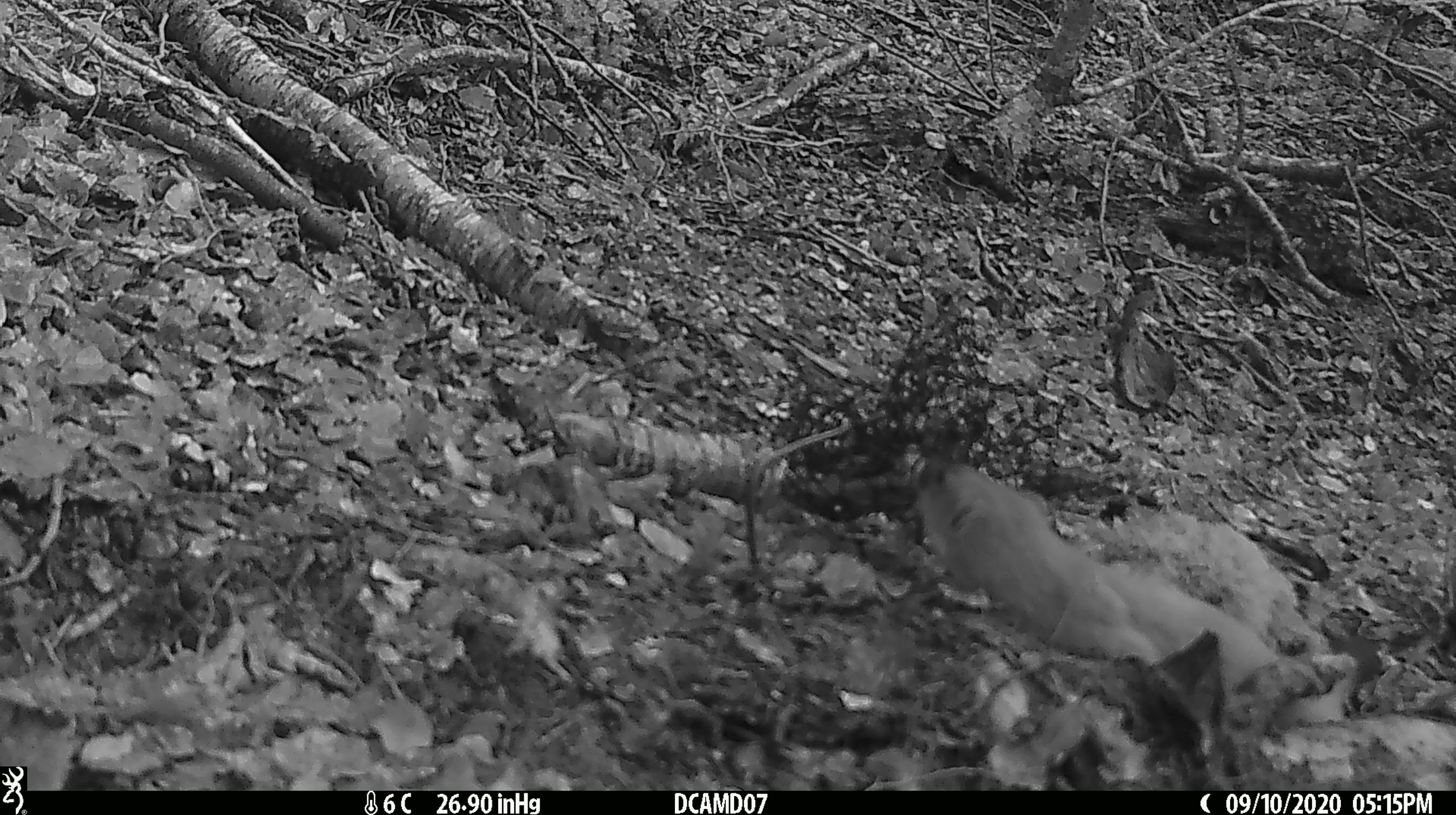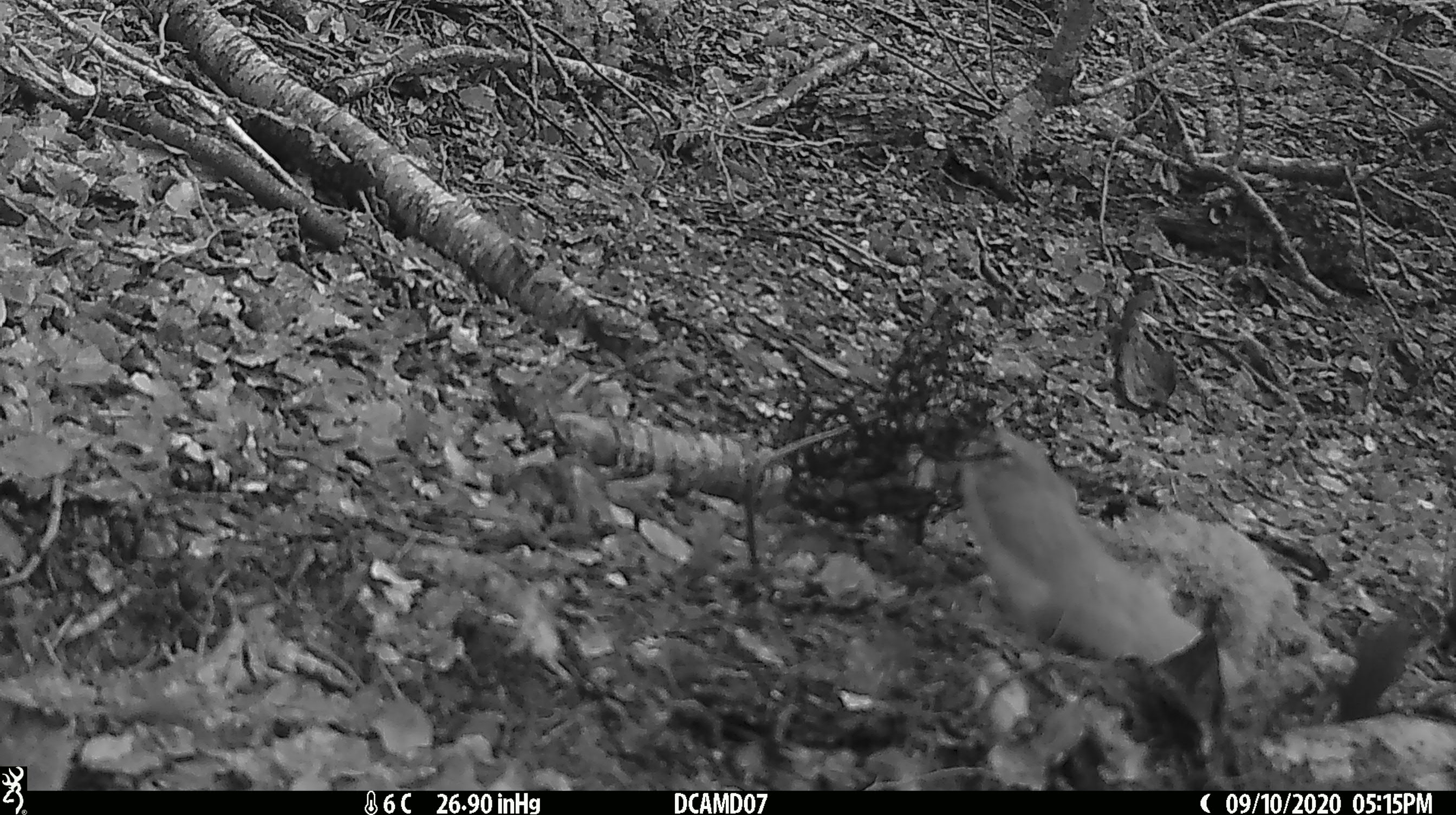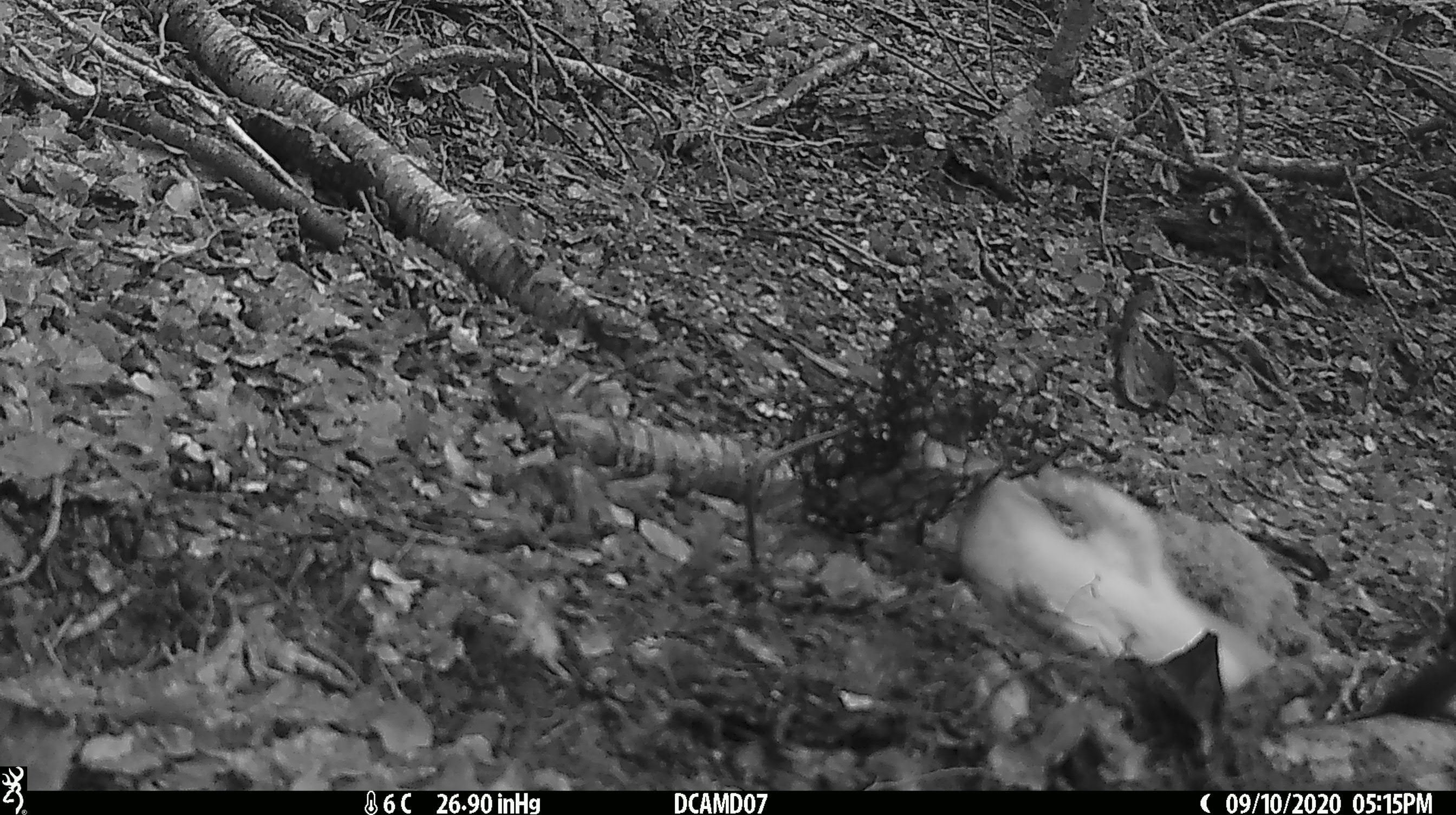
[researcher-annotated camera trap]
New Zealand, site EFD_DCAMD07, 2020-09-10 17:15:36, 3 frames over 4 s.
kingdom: Animalia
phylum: Chordata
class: Mammalia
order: Carnivora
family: Mustelidae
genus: Mustela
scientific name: Mustela erminea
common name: stoat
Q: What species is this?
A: Stoat (Mustela erminea).